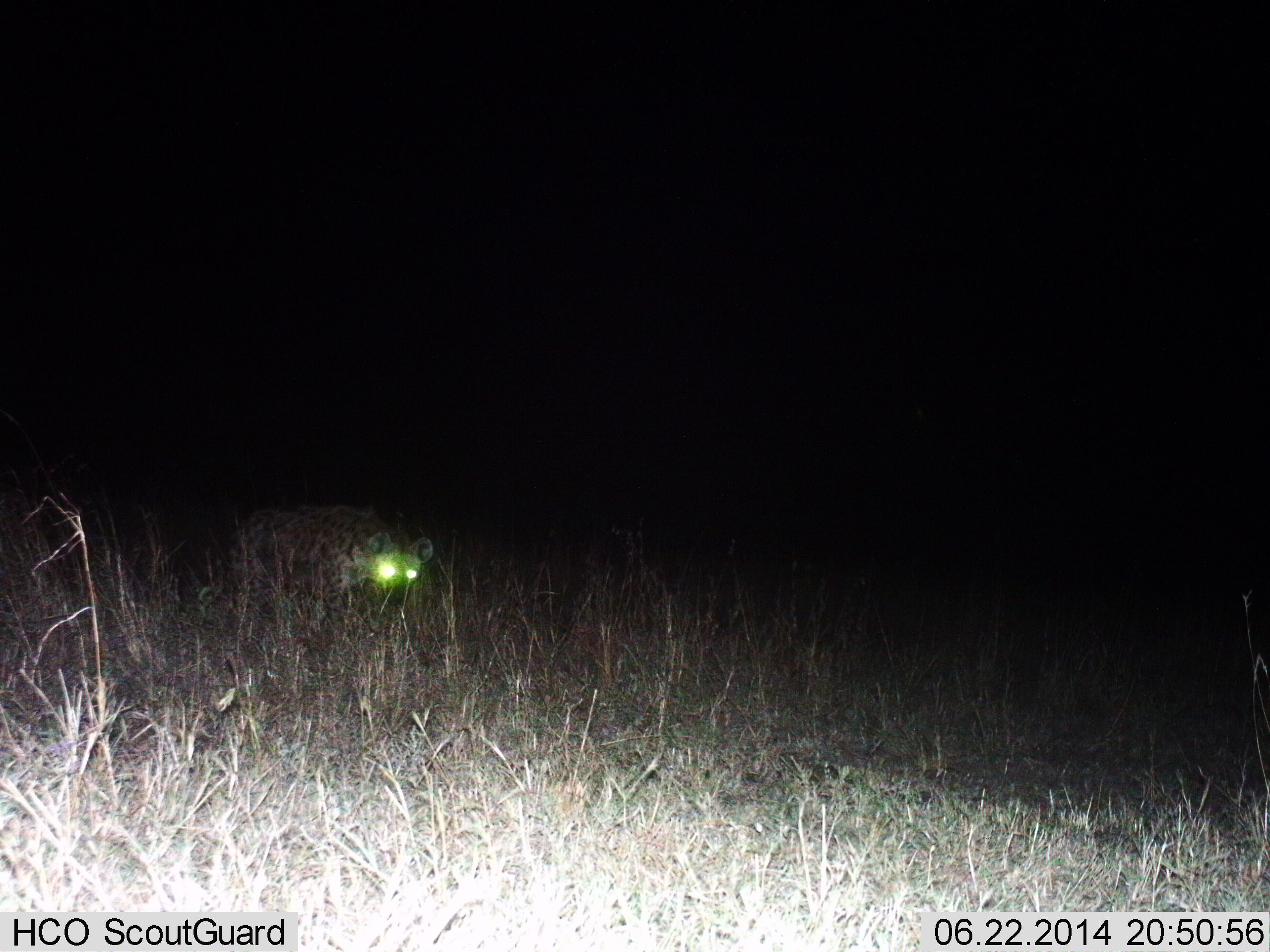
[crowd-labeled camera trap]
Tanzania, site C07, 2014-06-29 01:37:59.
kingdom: Animalia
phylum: Chordata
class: Mammalia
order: Carnivora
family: Hyaenidae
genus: Crocuta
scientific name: Crocuta crocuta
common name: spotted hyena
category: hyenaspotted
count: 1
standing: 40%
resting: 0%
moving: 70%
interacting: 0%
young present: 0%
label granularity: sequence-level